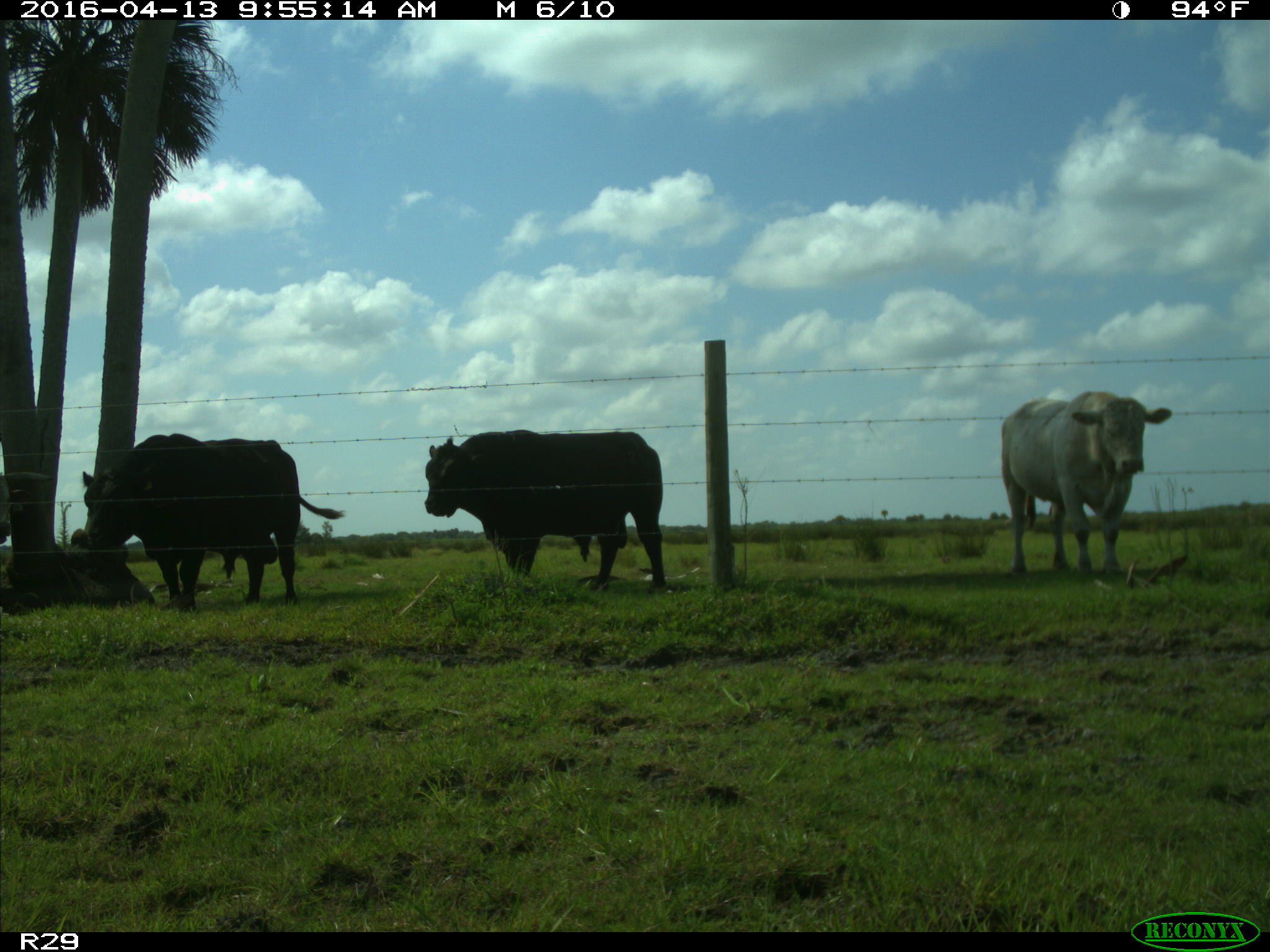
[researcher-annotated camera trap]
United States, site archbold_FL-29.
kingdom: Animalia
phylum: Chordata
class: Mammalia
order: Artiodactyla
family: Bovidae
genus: Bos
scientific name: Bos taurus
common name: domestic cow